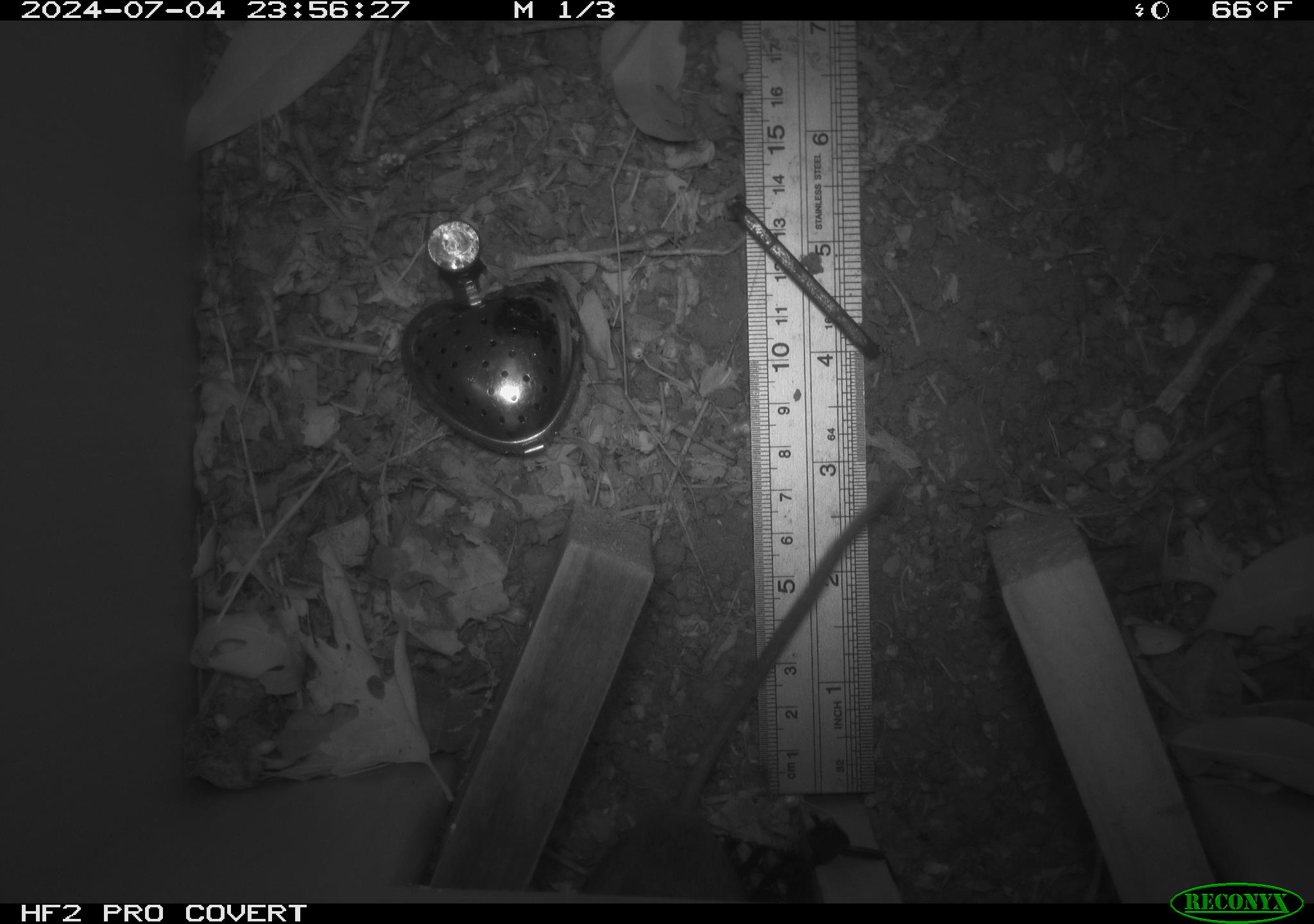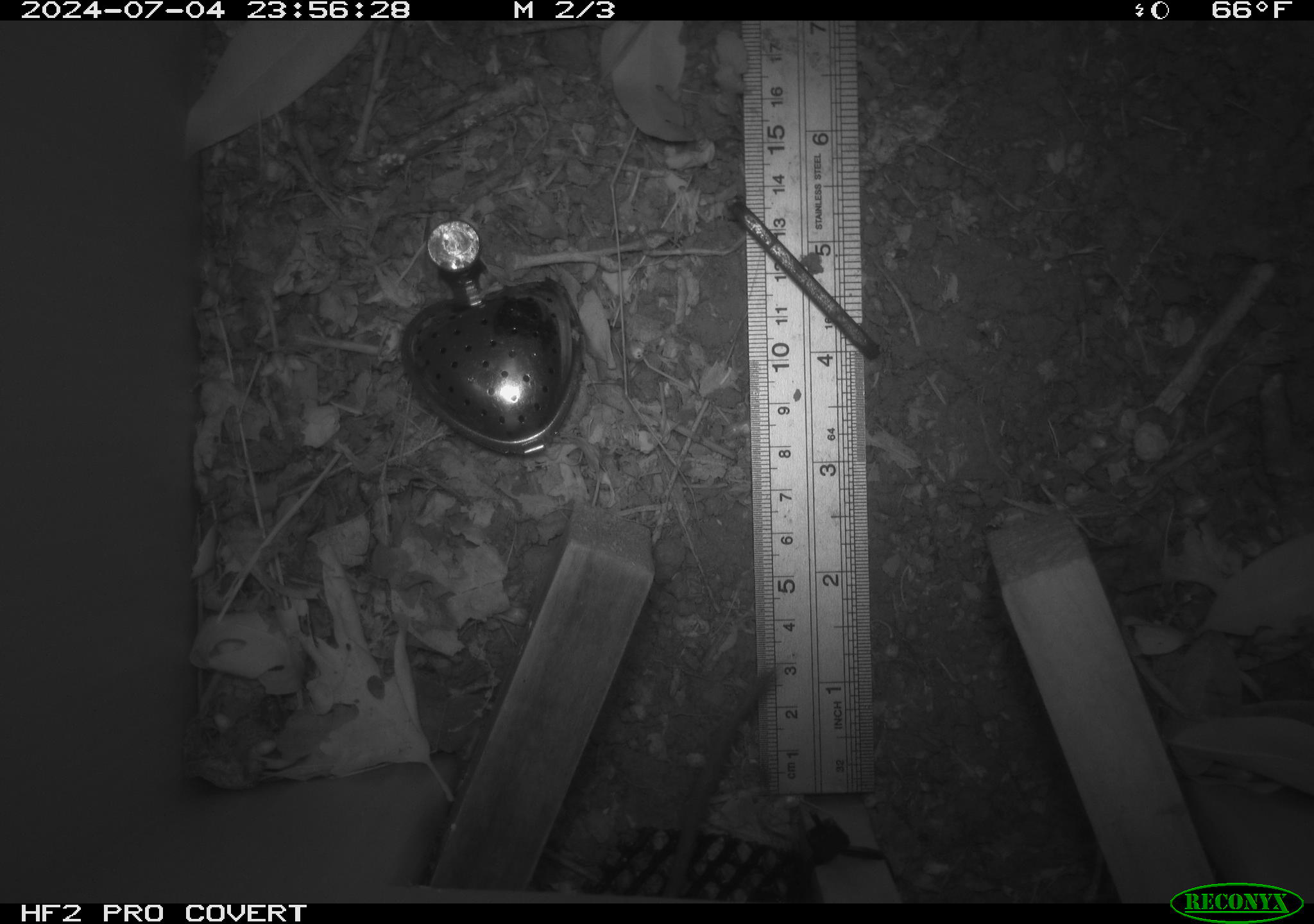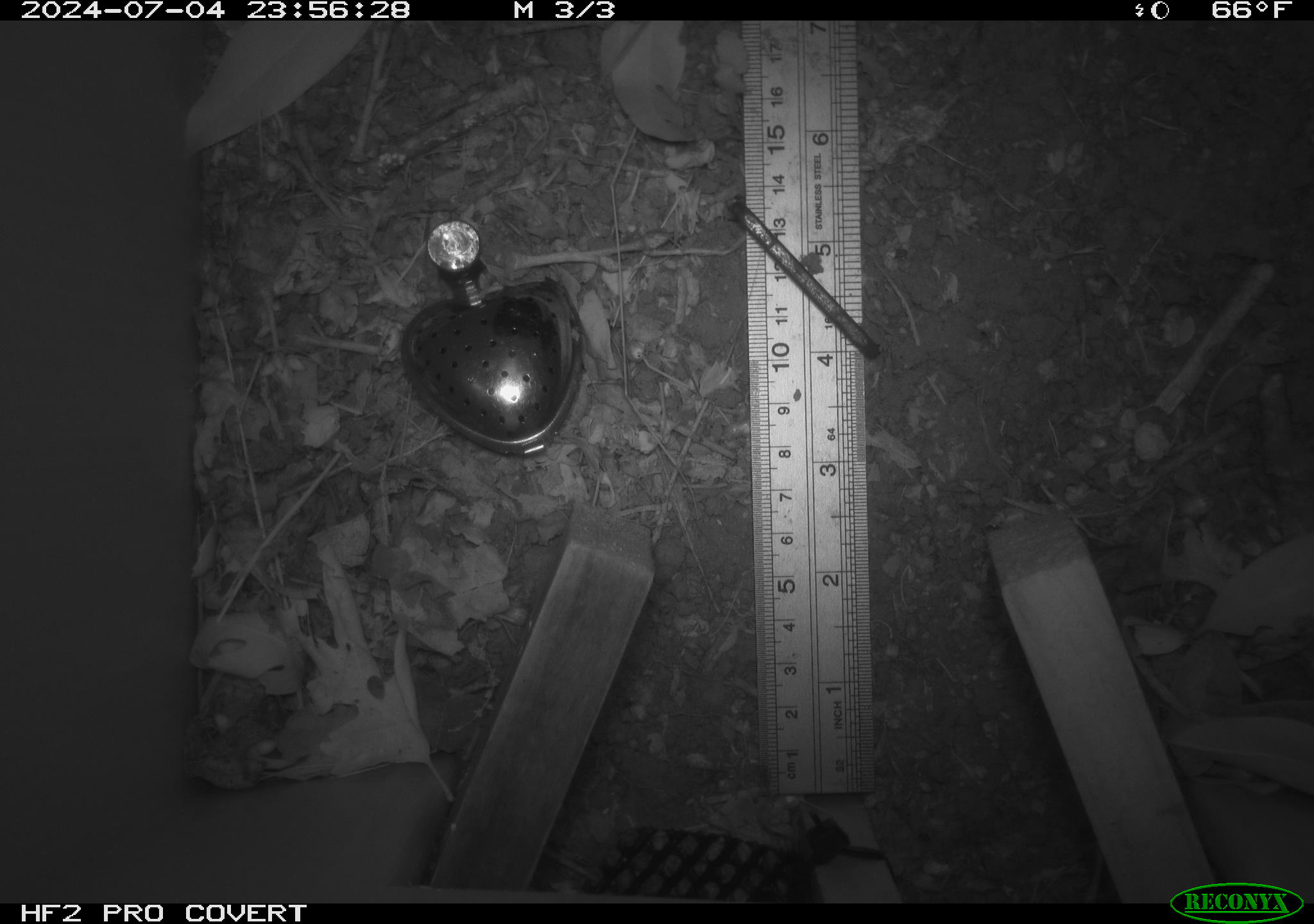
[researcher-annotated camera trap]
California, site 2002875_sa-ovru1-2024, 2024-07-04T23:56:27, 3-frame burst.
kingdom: Animalia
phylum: Chordata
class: Mammalia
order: Rodentia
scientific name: Rodentia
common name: rodent